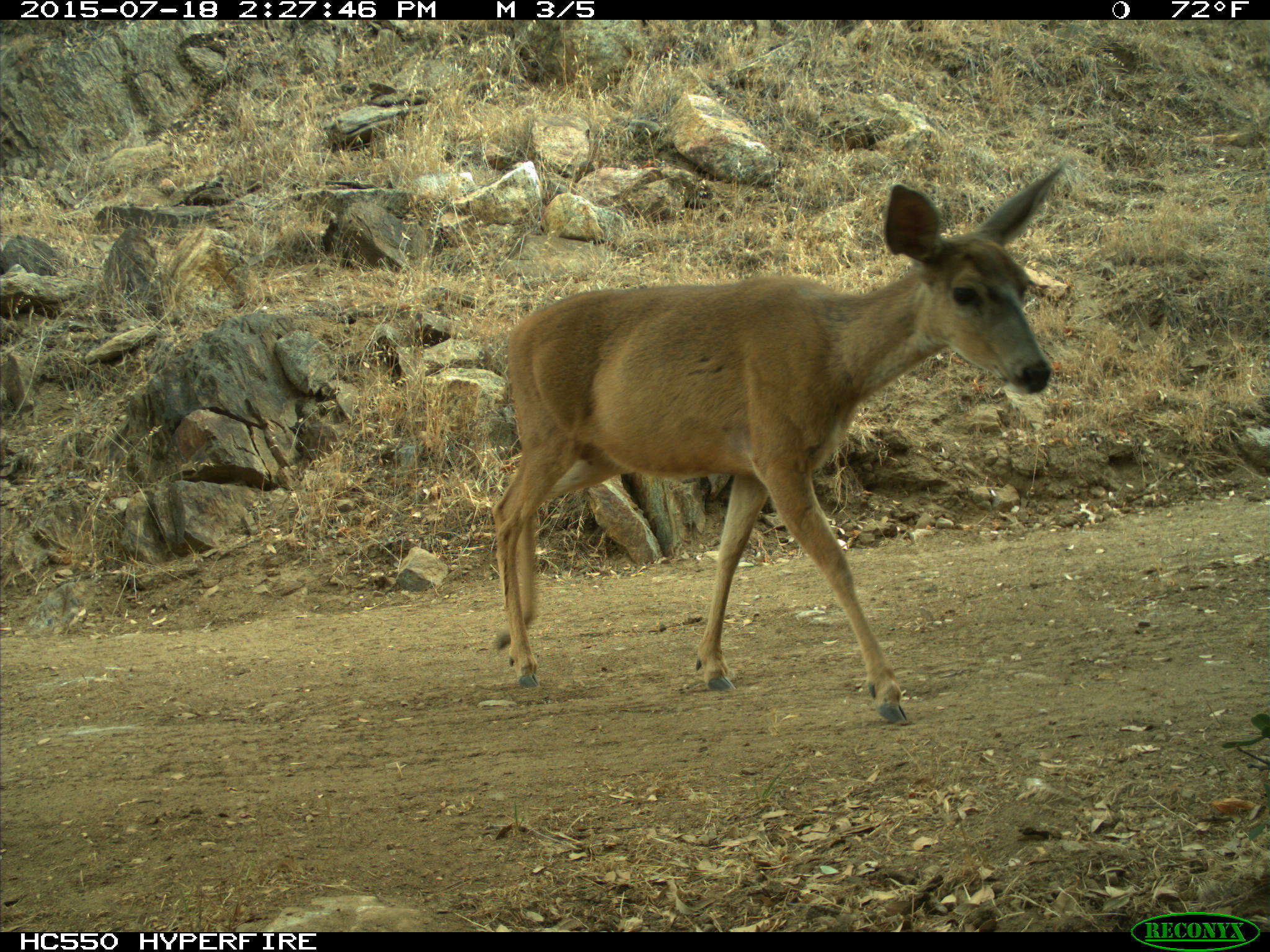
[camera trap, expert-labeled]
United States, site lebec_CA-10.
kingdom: Animalia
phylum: Chordata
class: Mammalia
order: Artiodactyla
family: Cervidae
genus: Odocoileus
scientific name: Odocoileus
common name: deer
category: unidentified deer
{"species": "unidentified deer (deer) (Odocoileus)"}